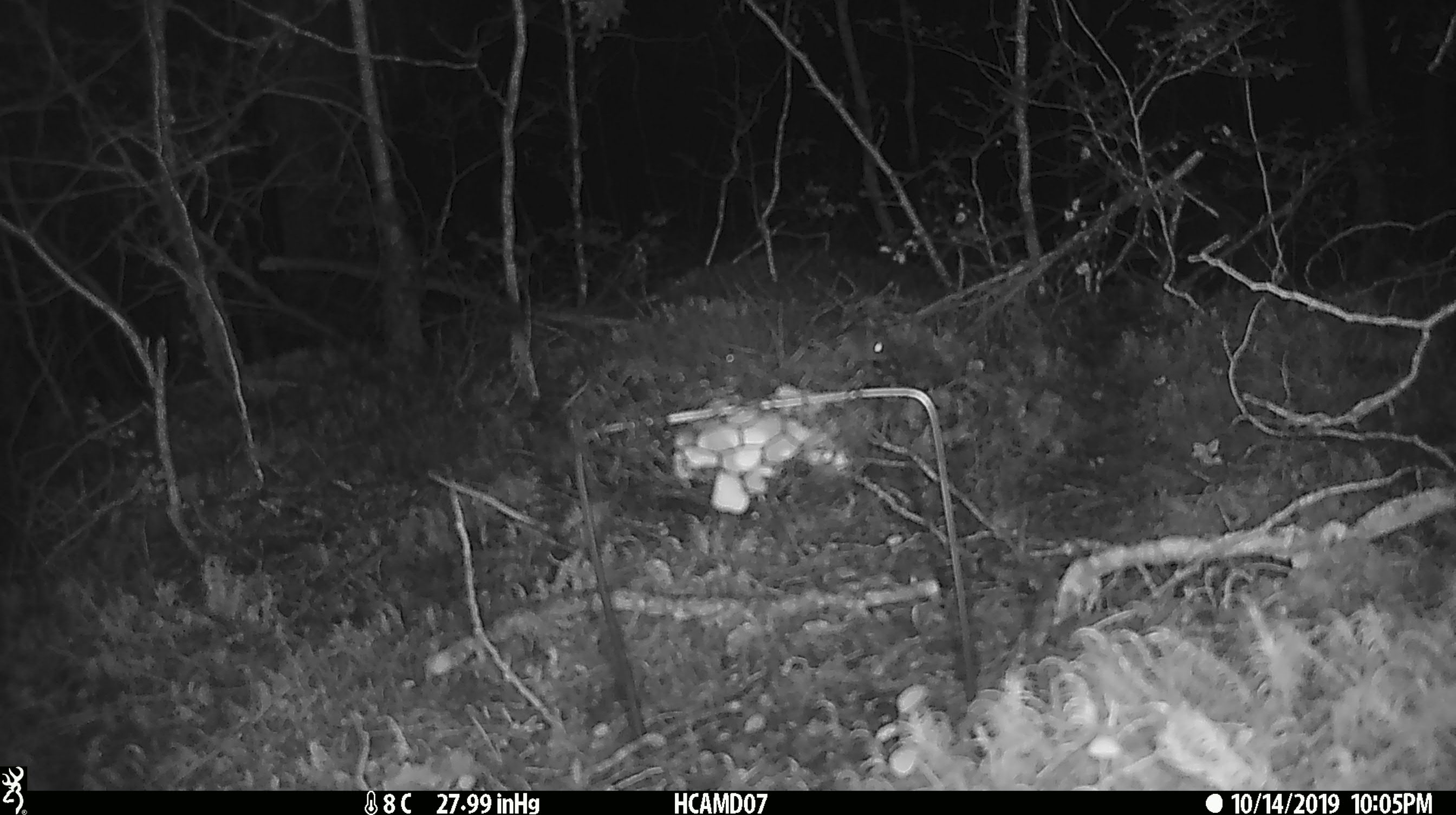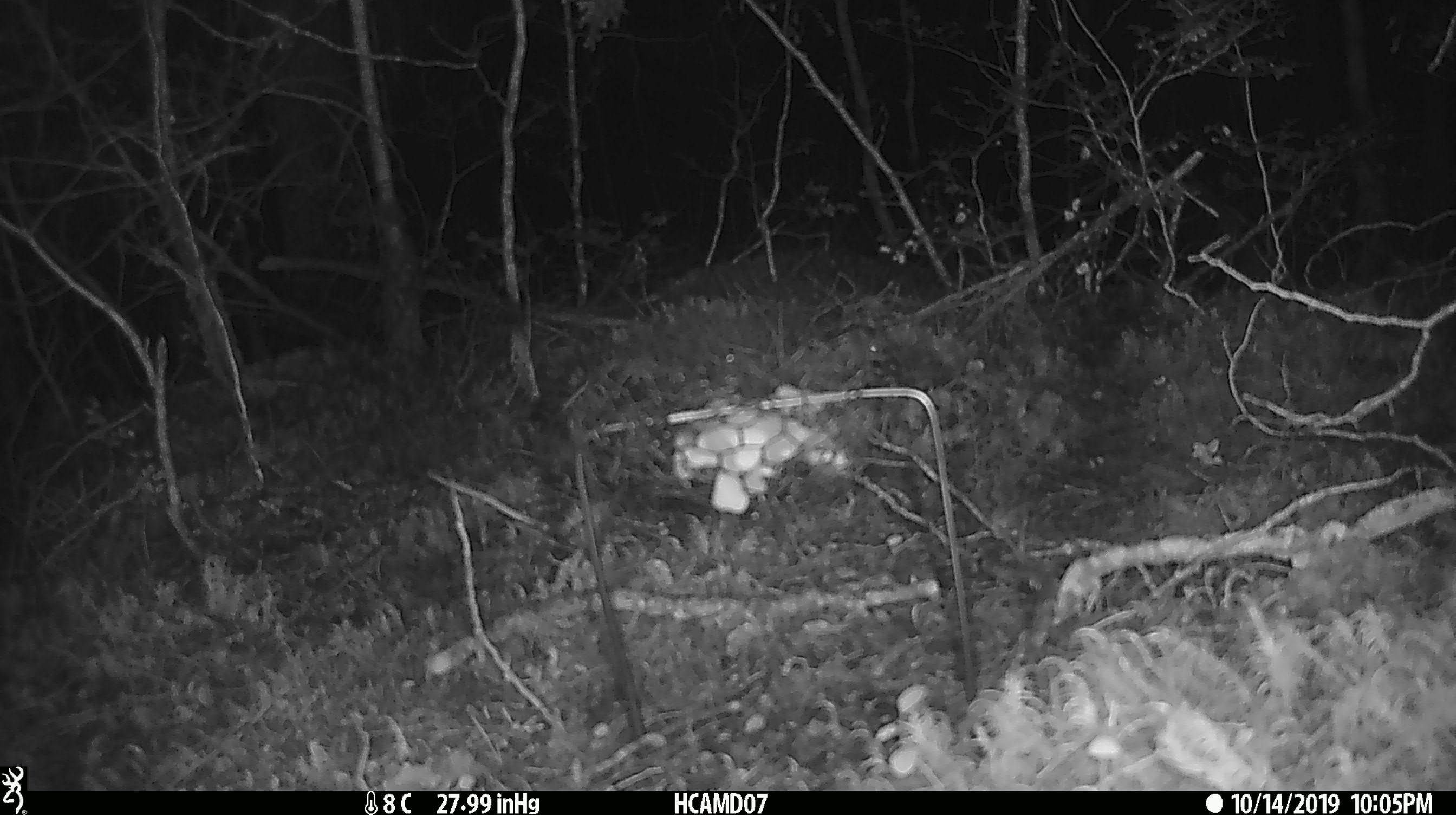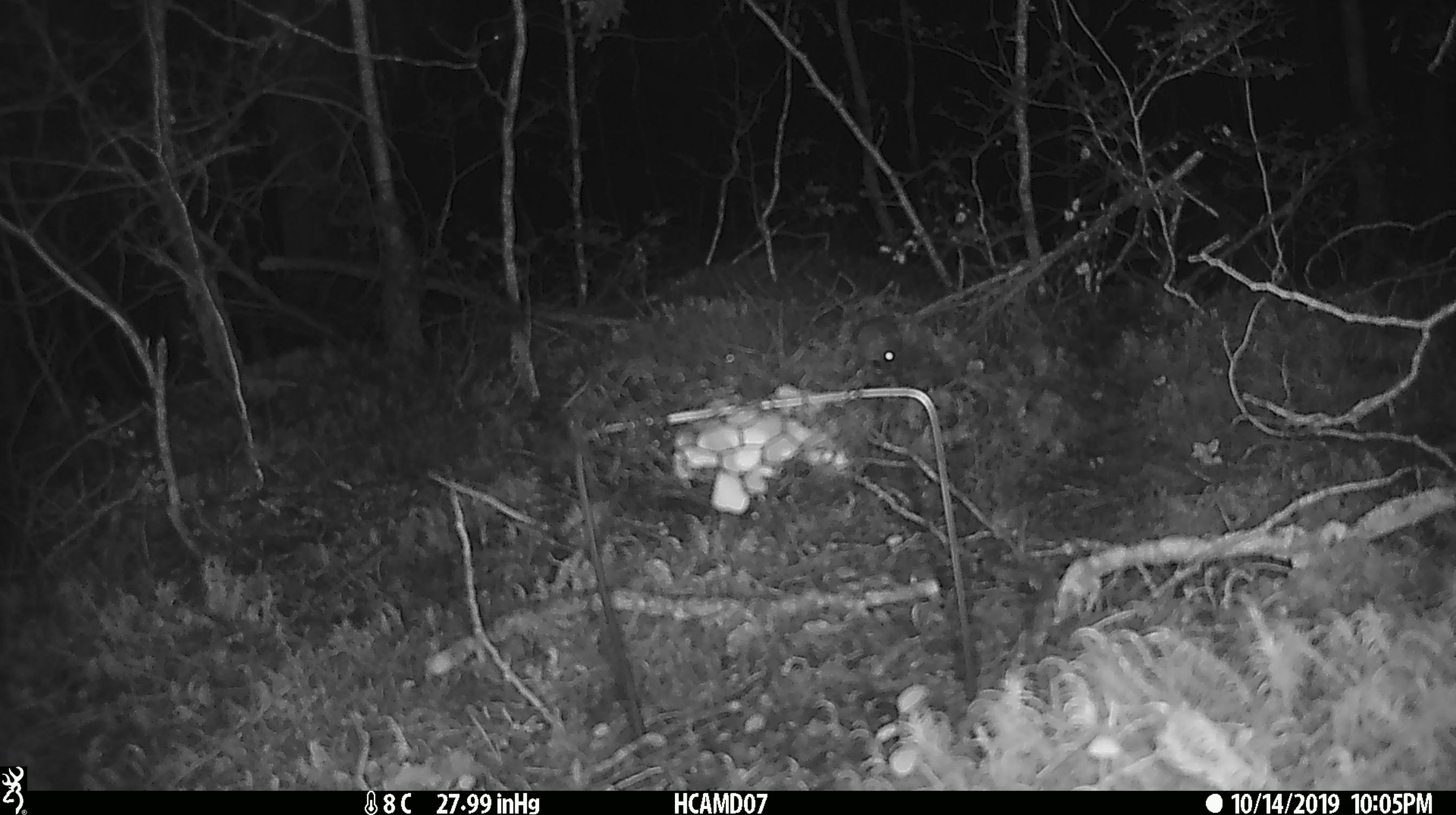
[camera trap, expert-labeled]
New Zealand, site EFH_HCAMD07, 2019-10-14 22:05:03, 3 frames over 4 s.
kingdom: Animalia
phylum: Chordata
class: Mammalia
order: Rodentia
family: Muridae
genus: Mus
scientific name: Mus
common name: mouse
Mouse (Mus).